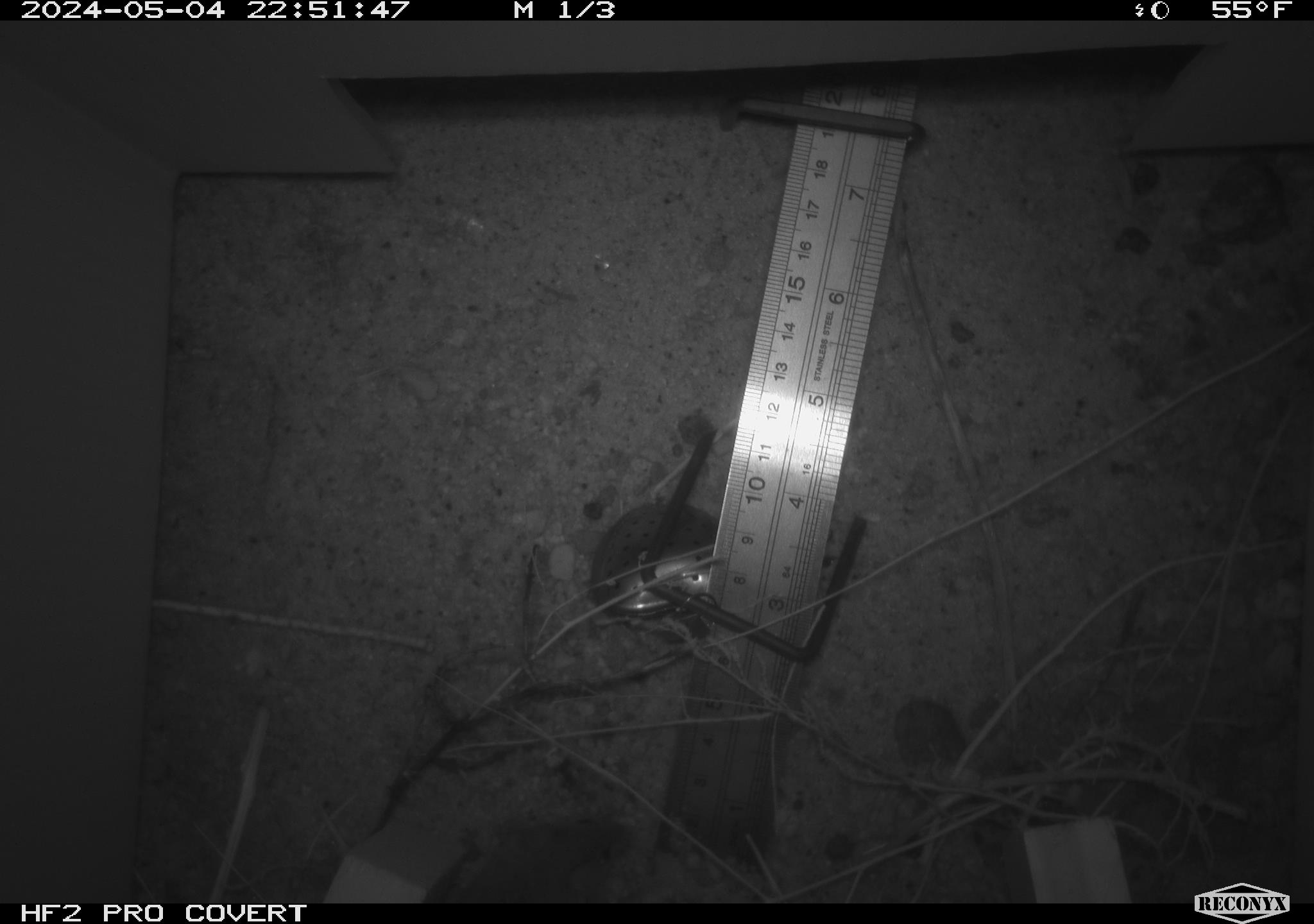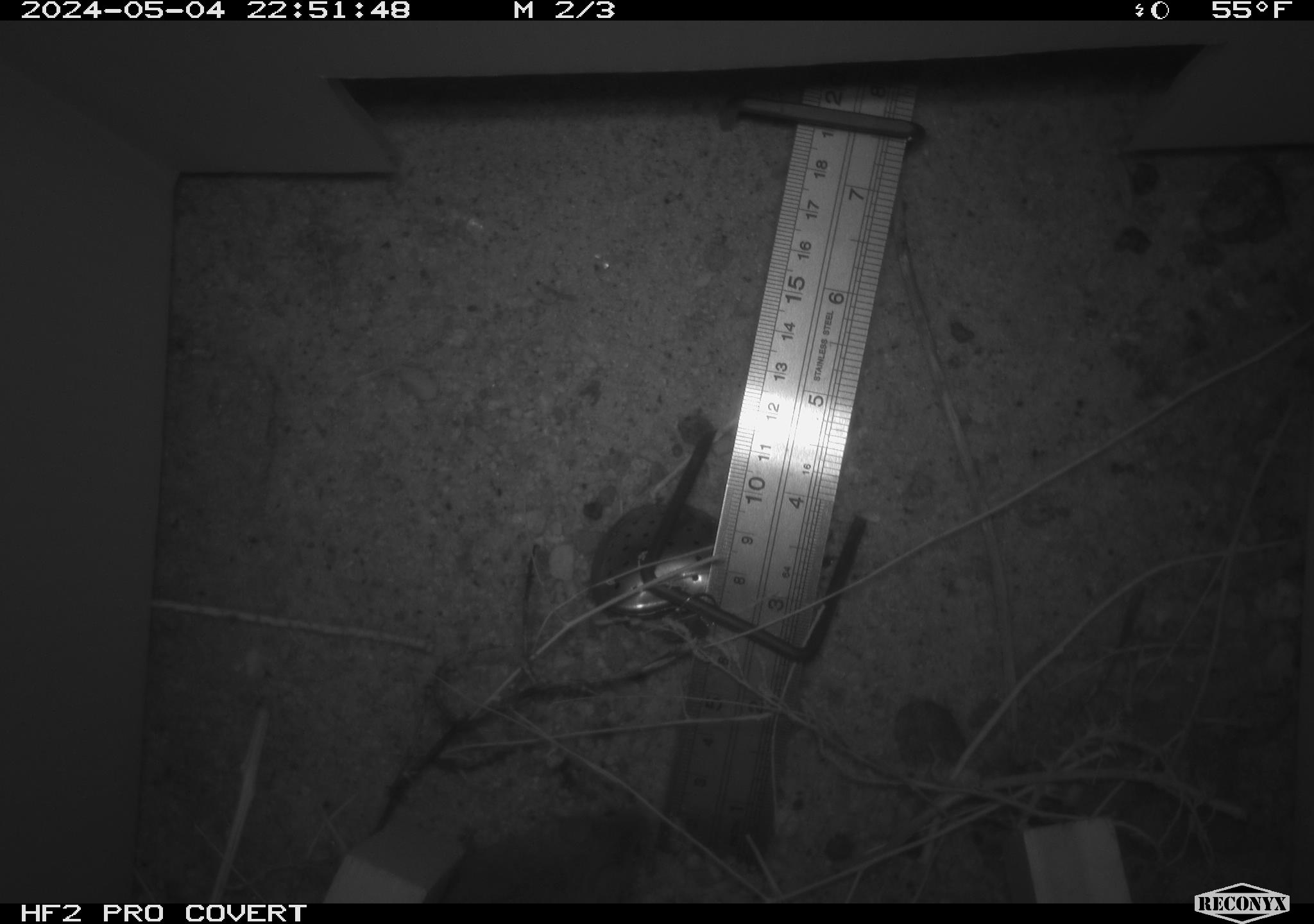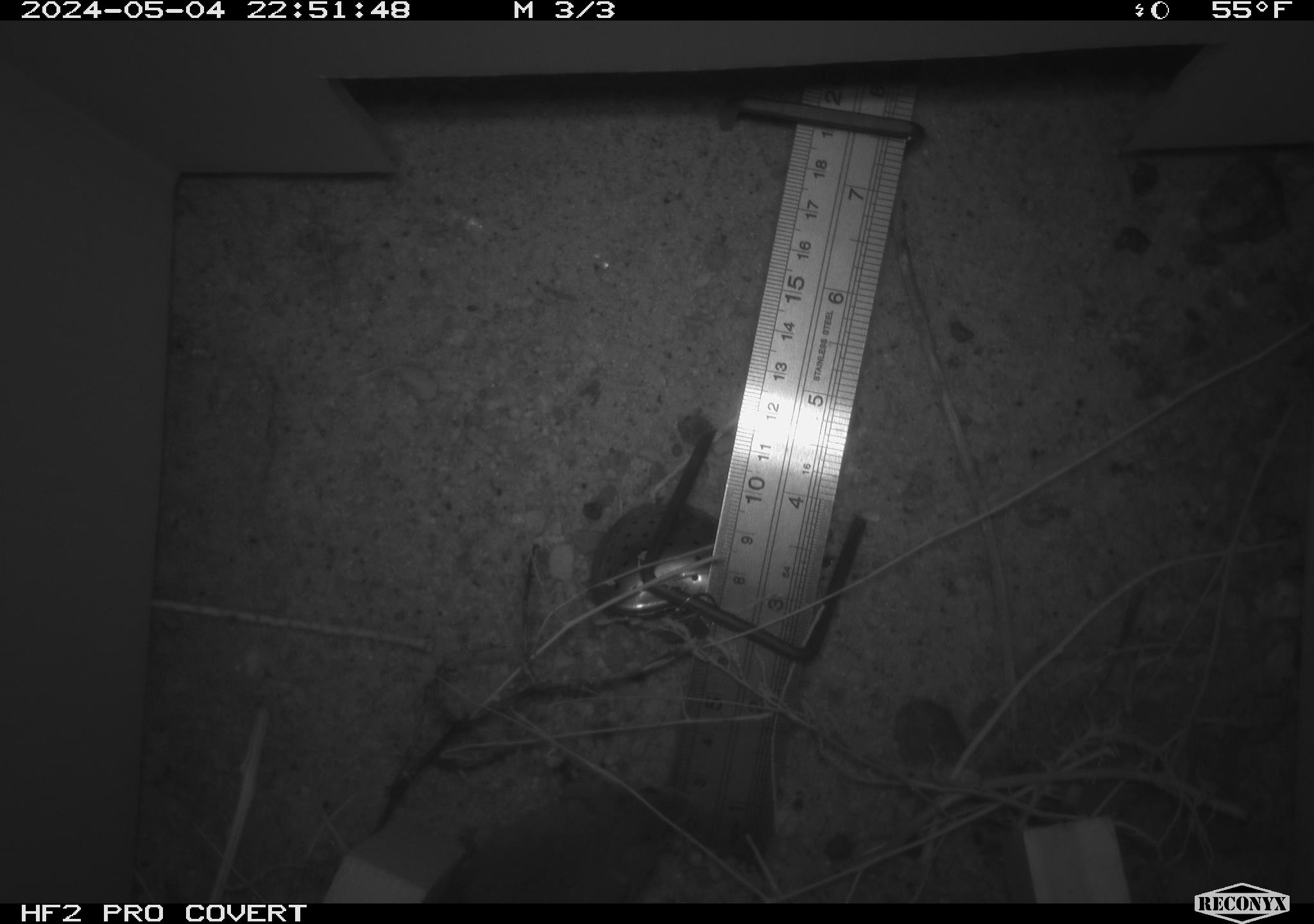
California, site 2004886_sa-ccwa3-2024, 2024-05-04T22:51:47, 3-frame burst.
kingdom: Animalia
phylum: Chordata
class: Mammalia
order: Rodentia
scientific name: Rodentia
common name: mouse species